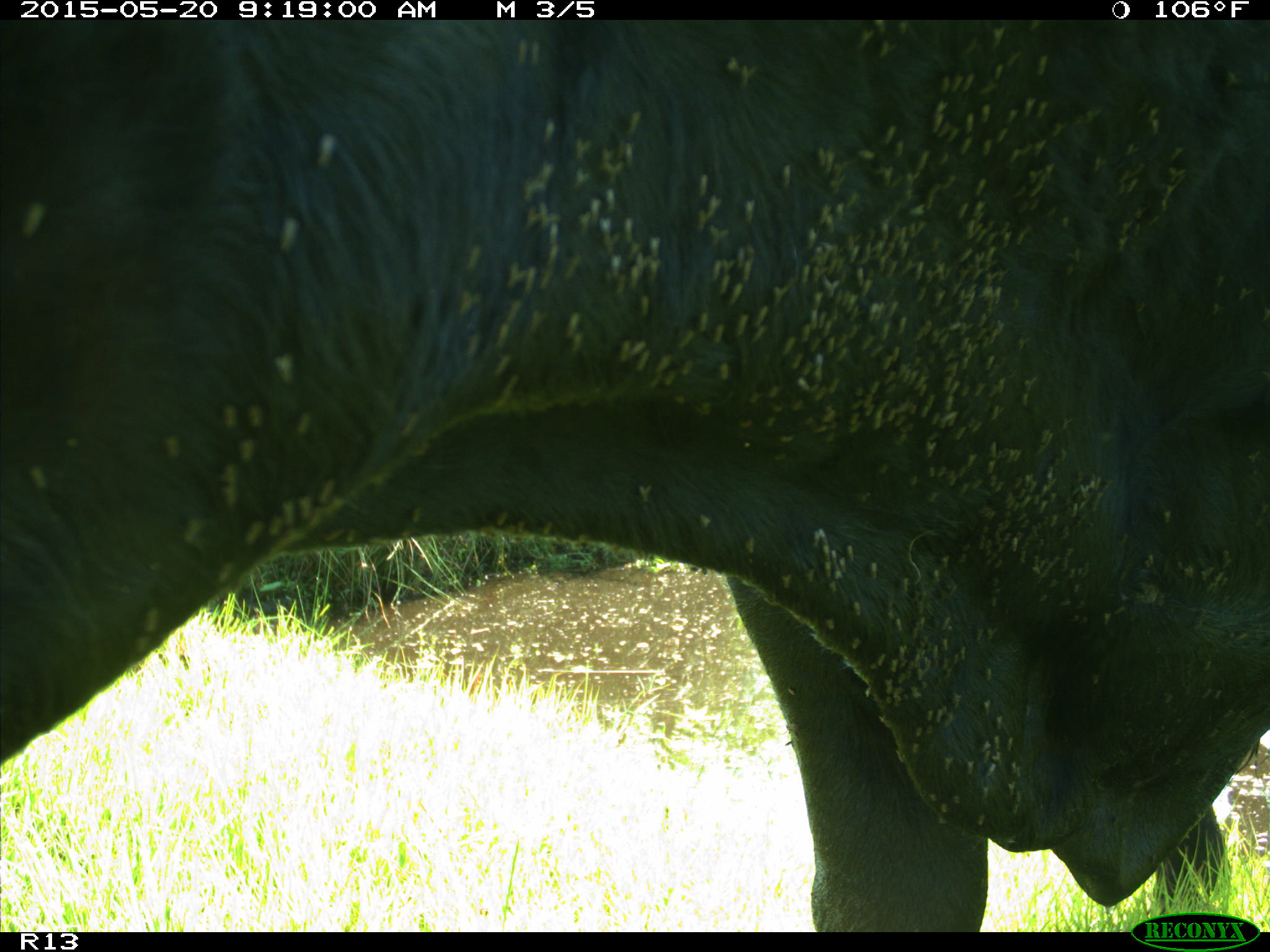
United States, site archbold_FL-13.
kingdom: Animalia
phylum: Chordata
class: Mammalia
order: Artiodactyla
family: Bovidae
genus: Bos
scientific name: Bos taurus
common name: domestic cow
Bos taurus (domestic cow).